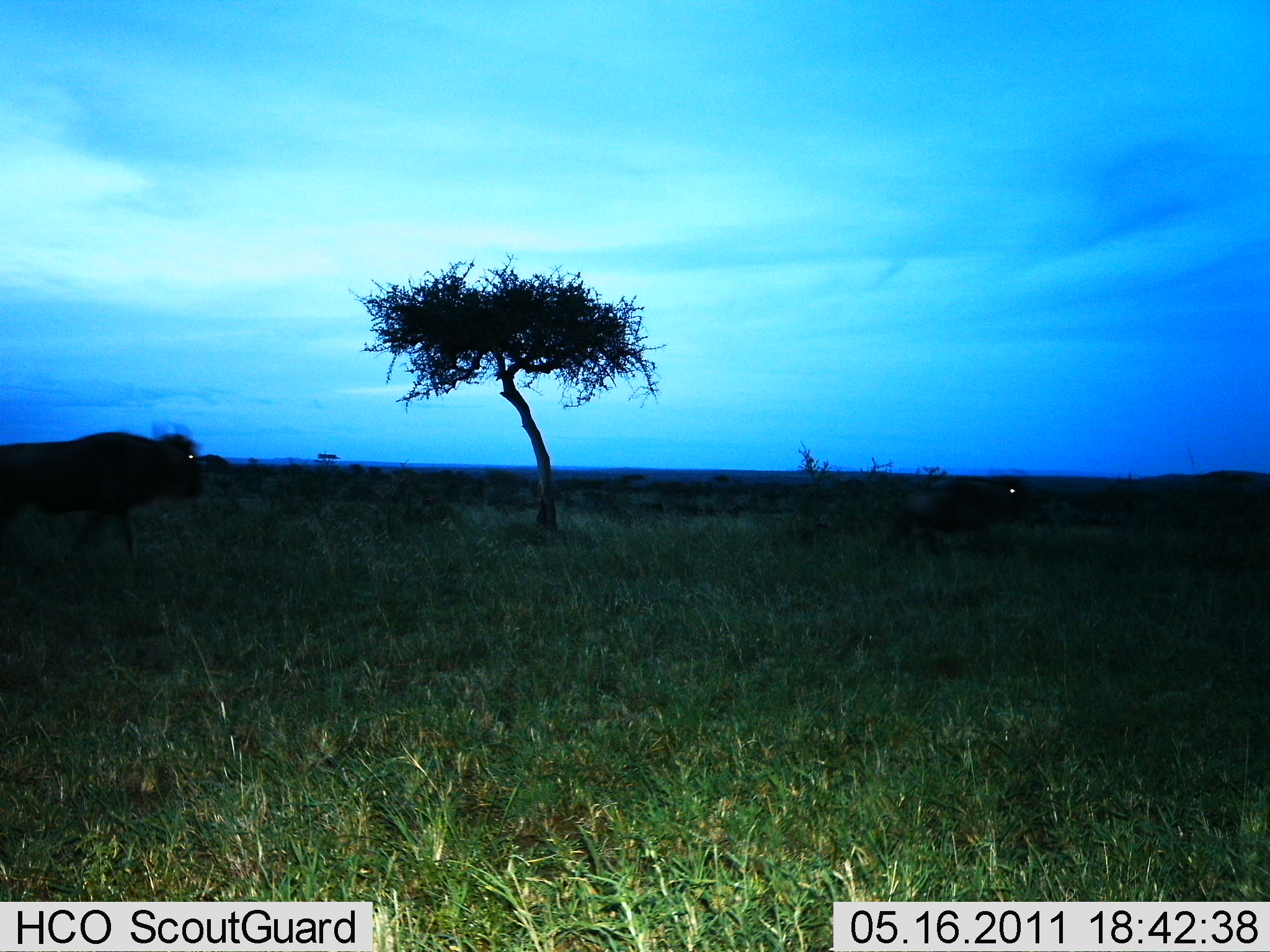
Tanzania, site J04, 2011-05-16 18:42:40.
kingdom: Animalia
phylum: Chordata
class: Mammalia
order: Artiodactyla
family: Bovidae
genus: Connochaetes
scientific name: Connochaetes taurinus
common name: blue wildebeest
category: wildebeest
Wildebeest (blue wildebeest) (Connochaetes taurinus), count 2. Behavior (volunteer vote fractions): standing 9%, resting 0%, moving 91%, interacting 0%. Young present (vote fraction): 0%. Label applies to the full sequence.